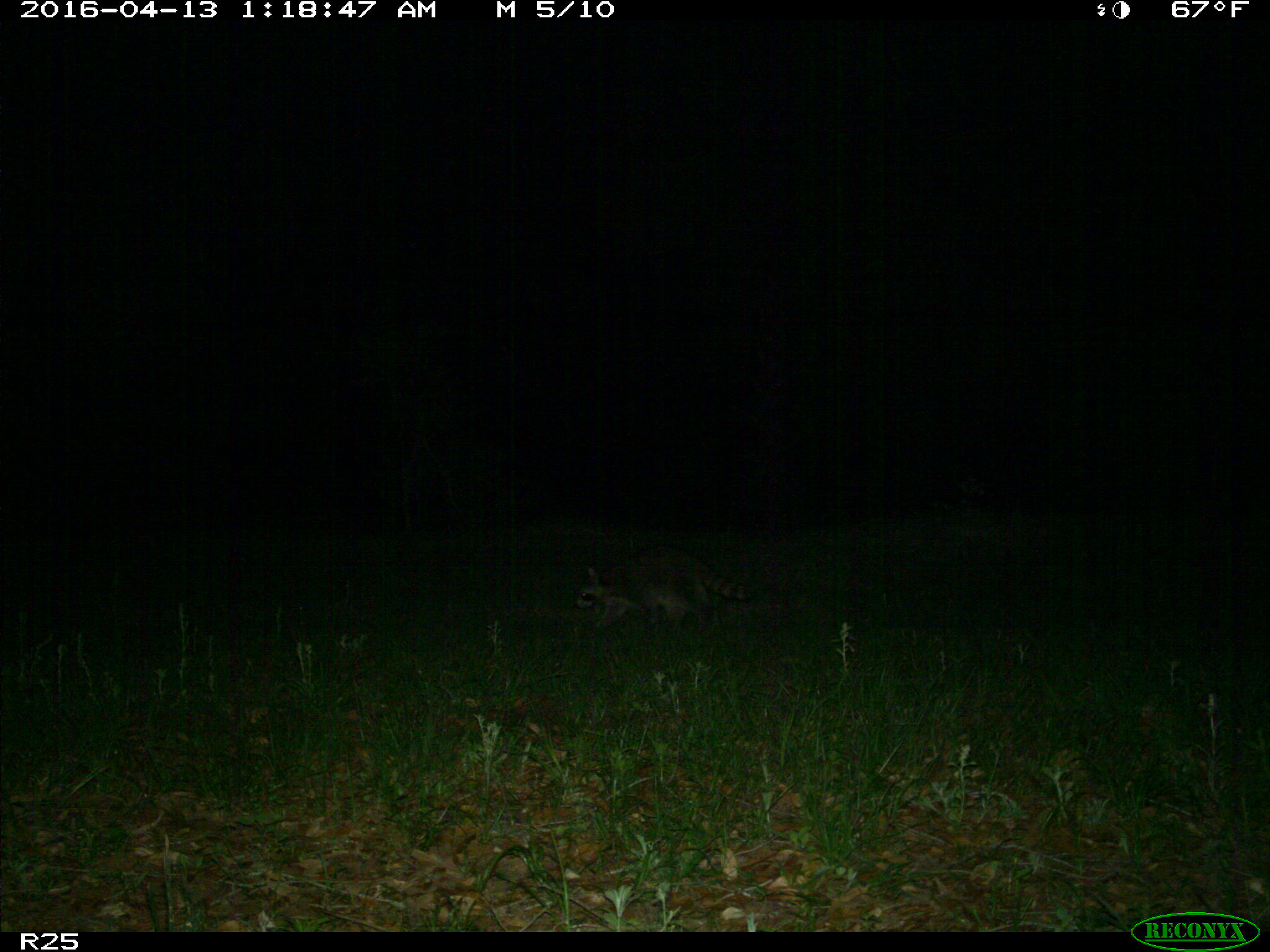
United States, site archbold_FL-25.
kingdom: Animalia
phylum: Chordata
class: Mammalia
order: Carnivora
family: Procyonidae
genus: Procyon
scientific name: Procyon lotor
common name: common raccoon